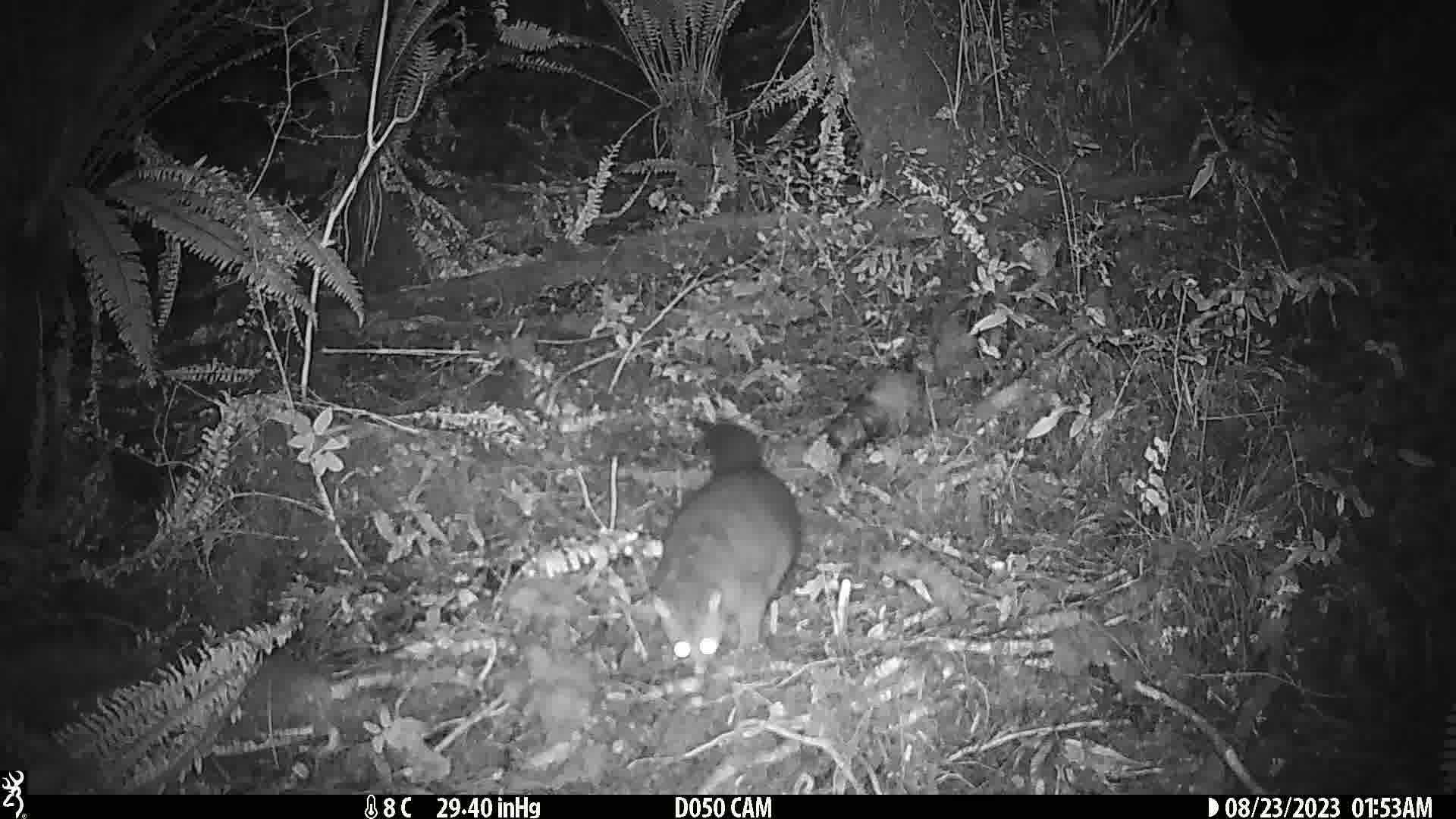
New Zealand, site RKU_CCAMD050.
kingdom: Animalia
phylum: Chordata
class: Mammalia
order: Diprotodontia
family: Phalangeridae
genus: Trichosurus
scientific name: Trichosurus vulpecula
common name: common brushtail possum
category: possum